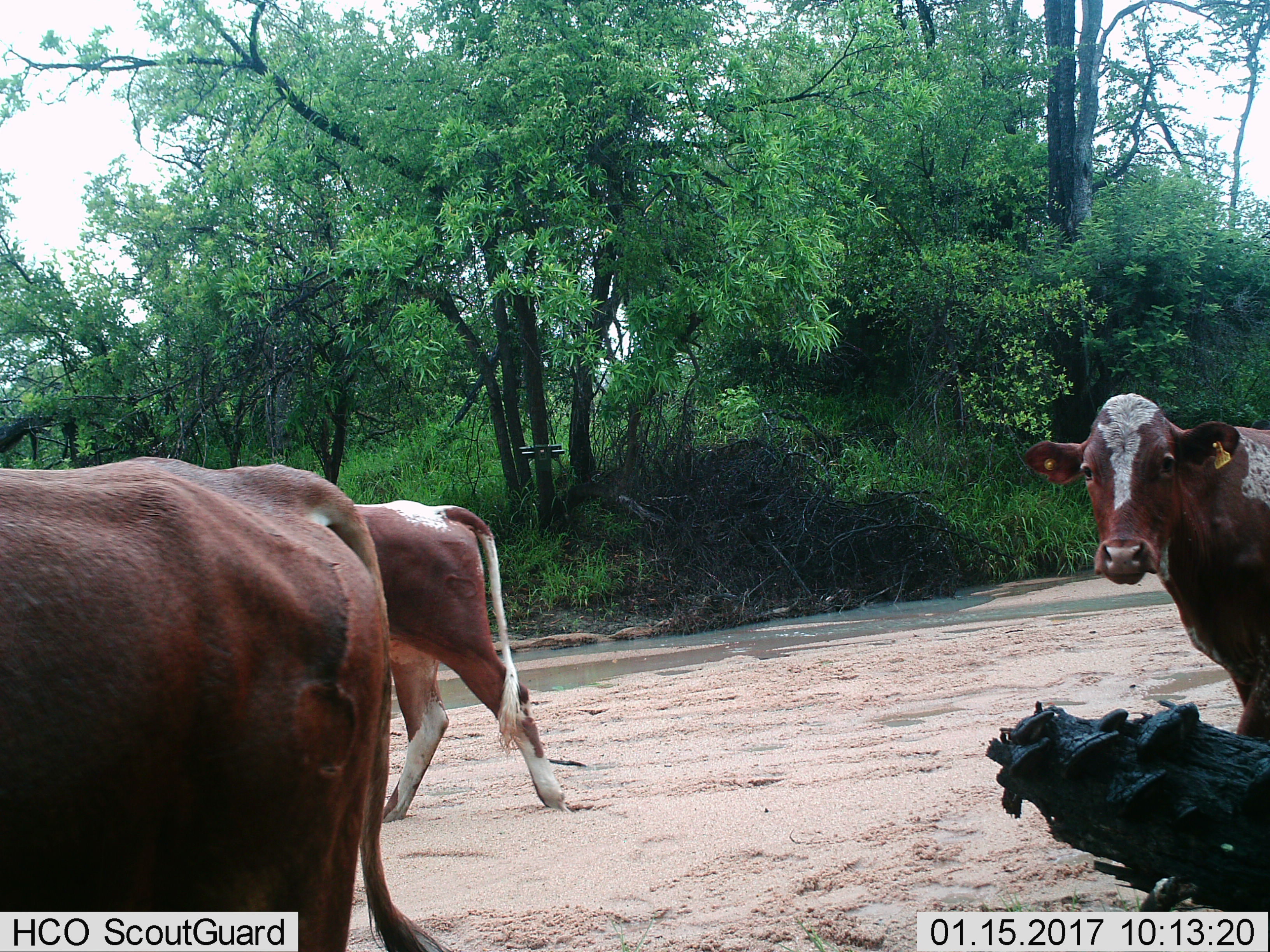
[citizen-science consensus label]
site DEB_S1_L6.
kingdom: Animalia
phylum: Chordata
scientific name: Vertebrata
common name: domestic animal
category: domesticanimal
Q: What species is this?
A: Domesticanimal (domestic animal) (Vertebrata).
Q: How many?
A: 3.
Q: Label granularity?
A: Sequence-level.